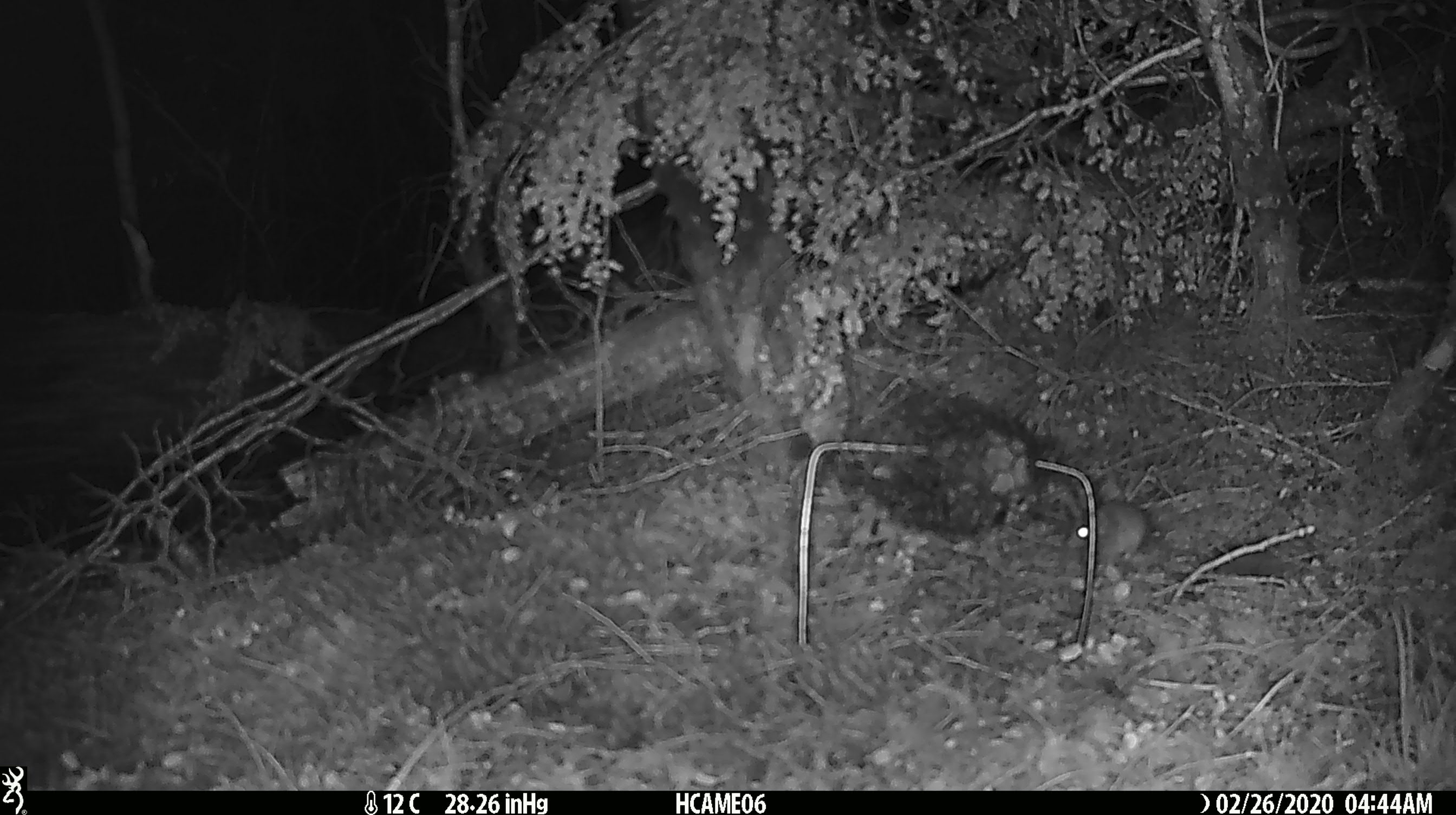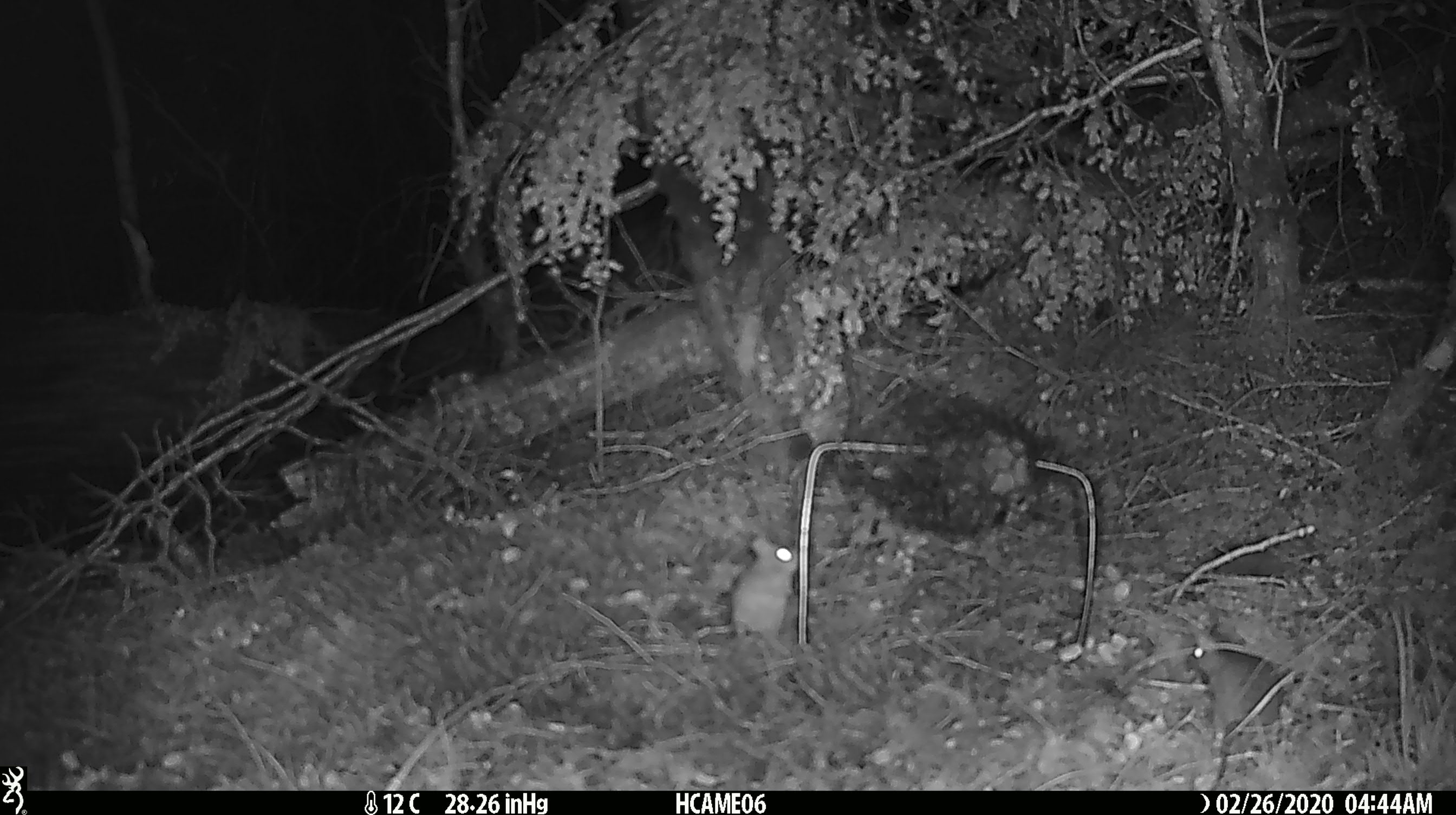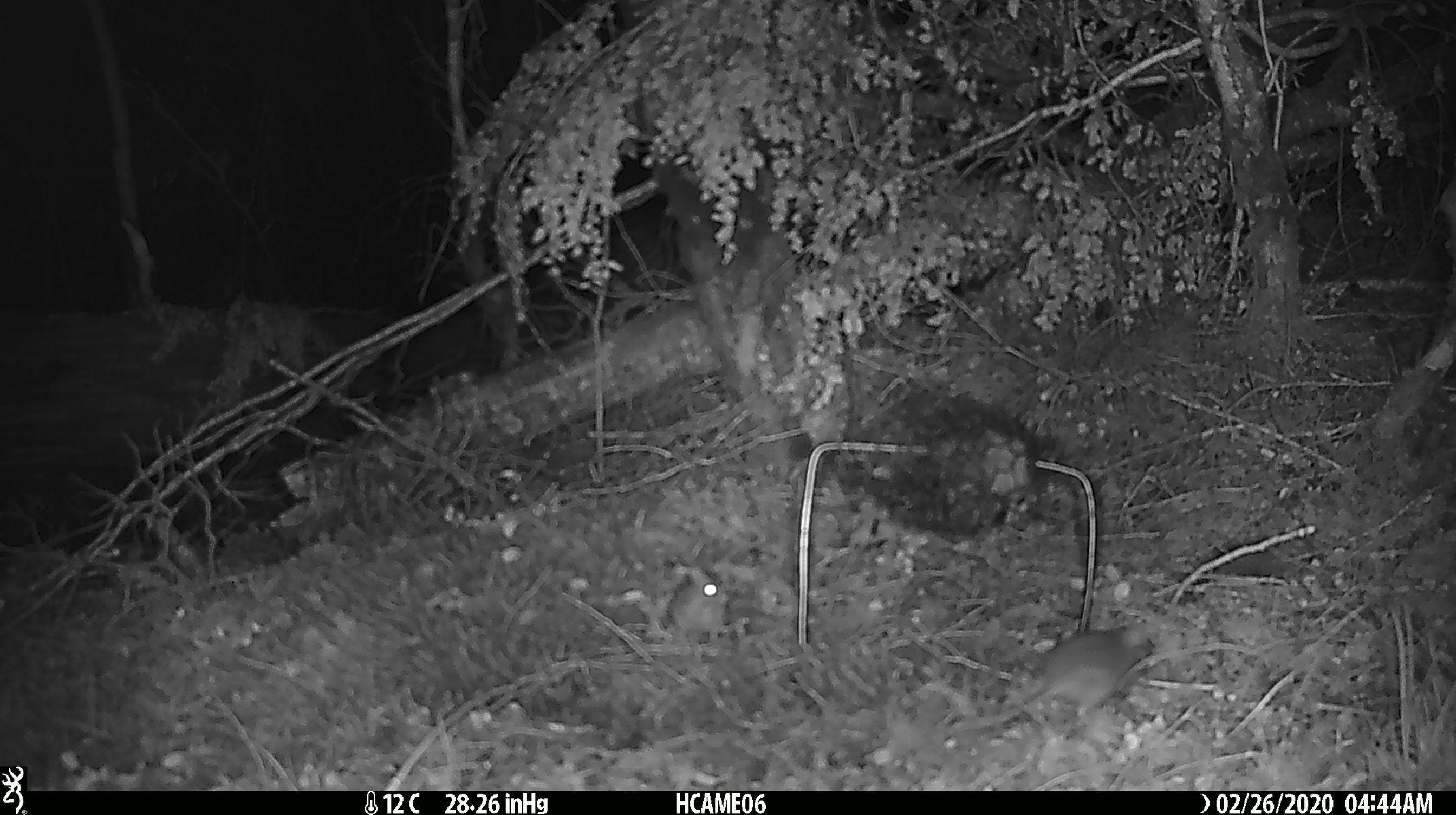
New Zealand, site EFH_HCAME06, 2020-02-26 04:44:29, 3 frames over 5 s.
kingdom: Animalia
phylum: Chordata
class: Mammalia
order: Rodentia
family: Muridae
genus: Mus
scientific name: Mus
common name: mouse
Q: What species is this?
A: Mouse (Mus).